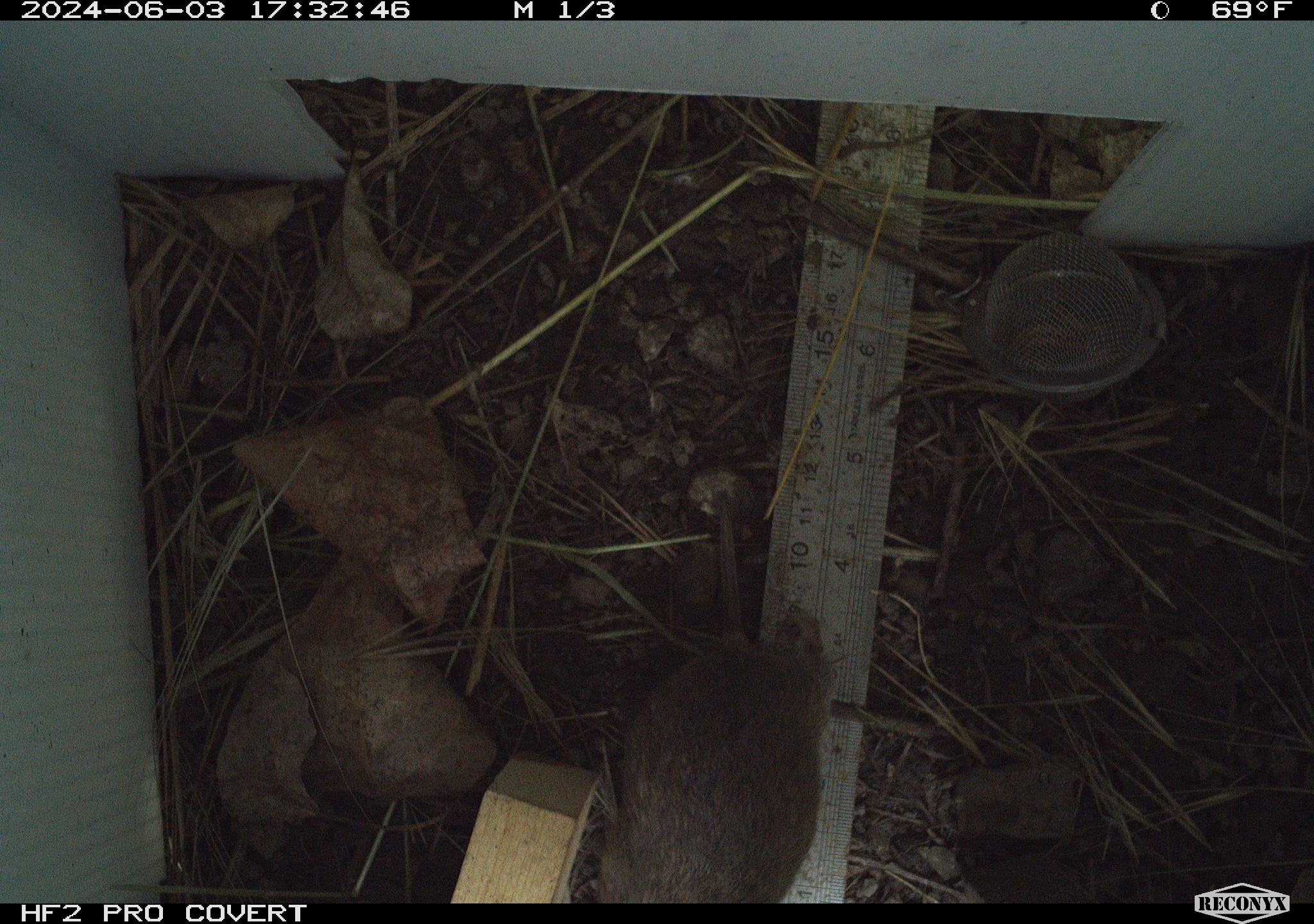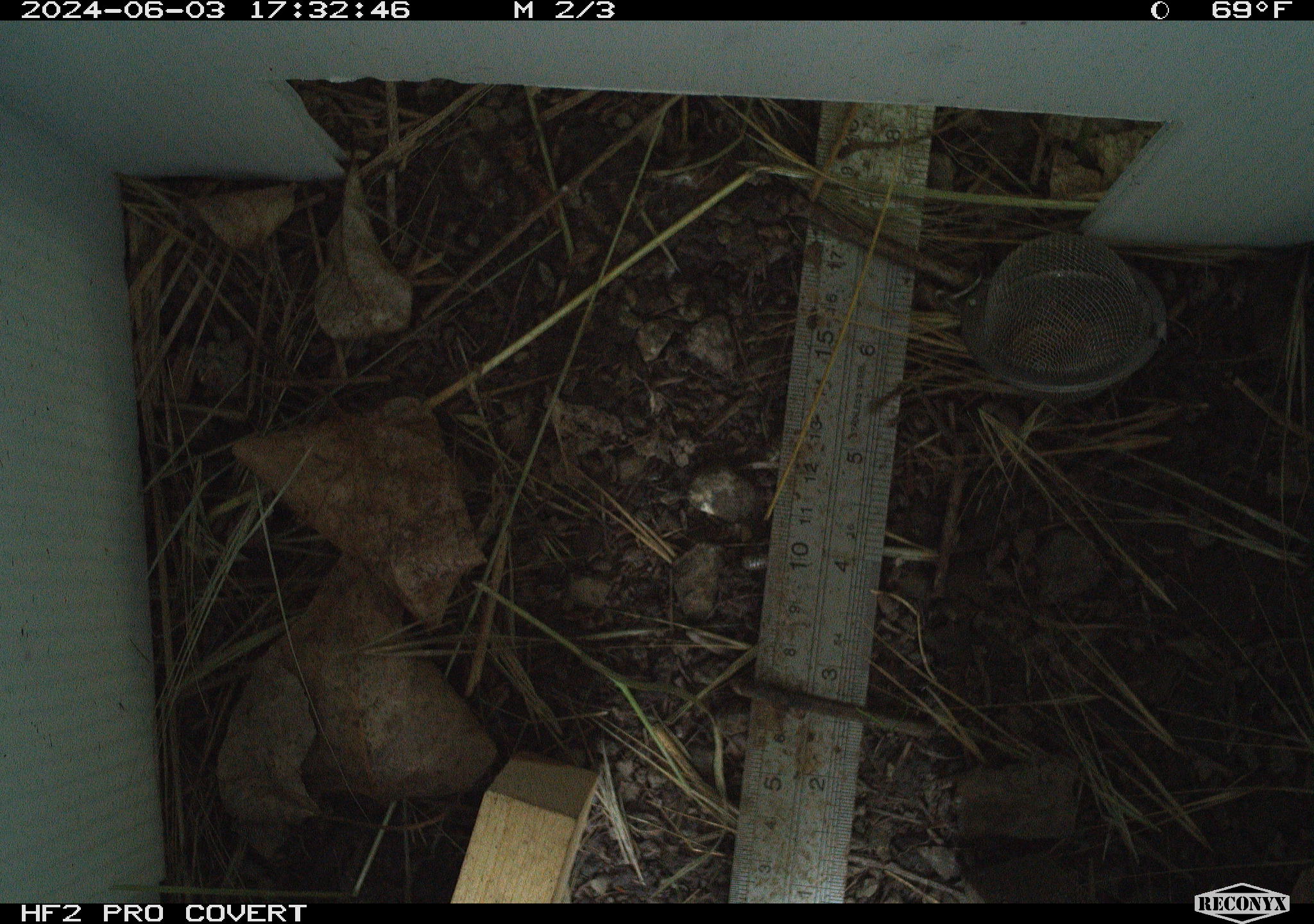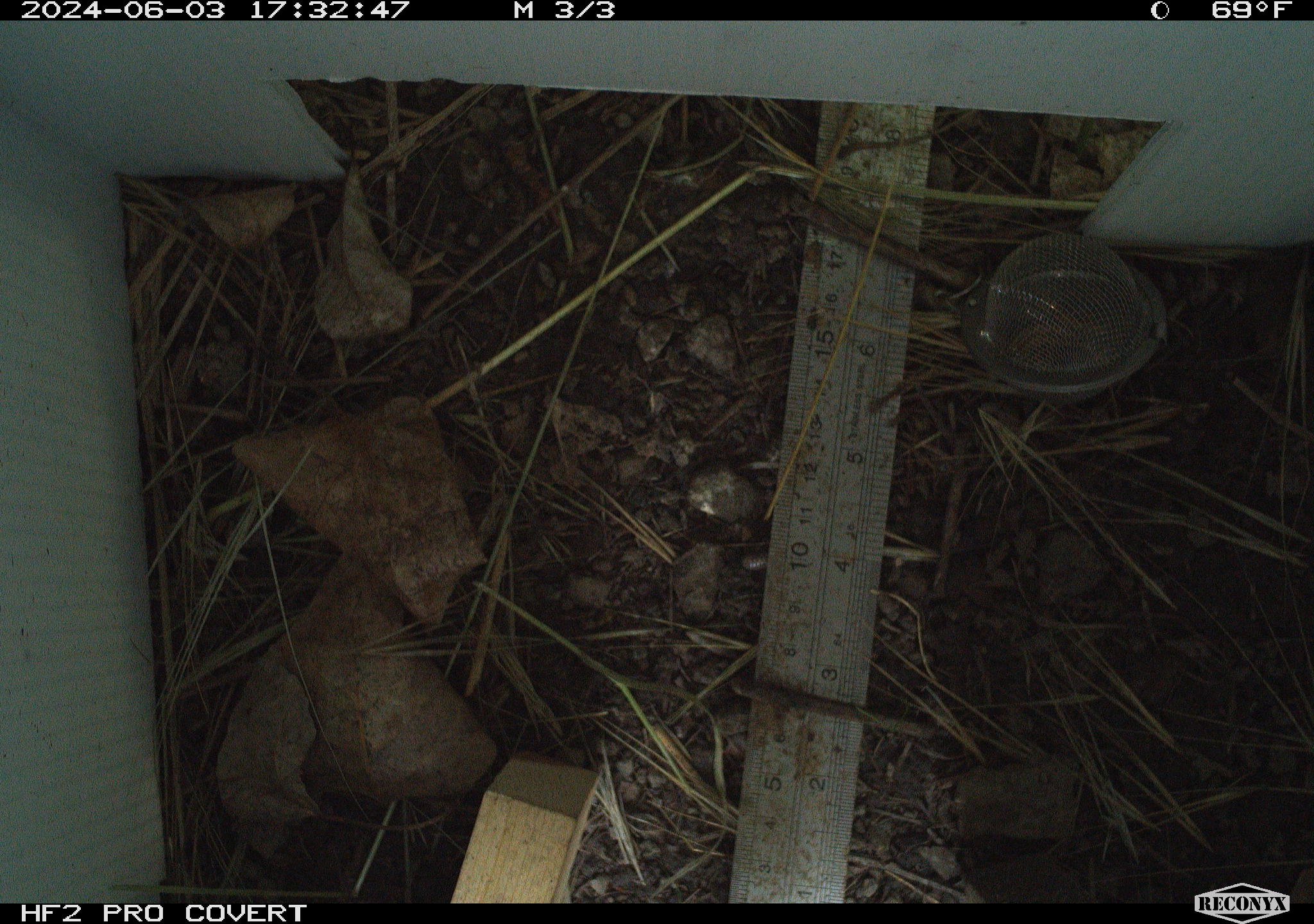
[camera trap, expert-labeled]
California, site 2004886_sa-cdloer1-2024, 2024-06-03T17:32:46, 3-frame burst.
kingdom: Animalia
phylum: Chordata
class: Mammalia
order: Rodentia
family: Cricetidae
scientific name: Arvicolinae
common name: voles, lemmings, and muskrats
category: arvicolinae subfamily